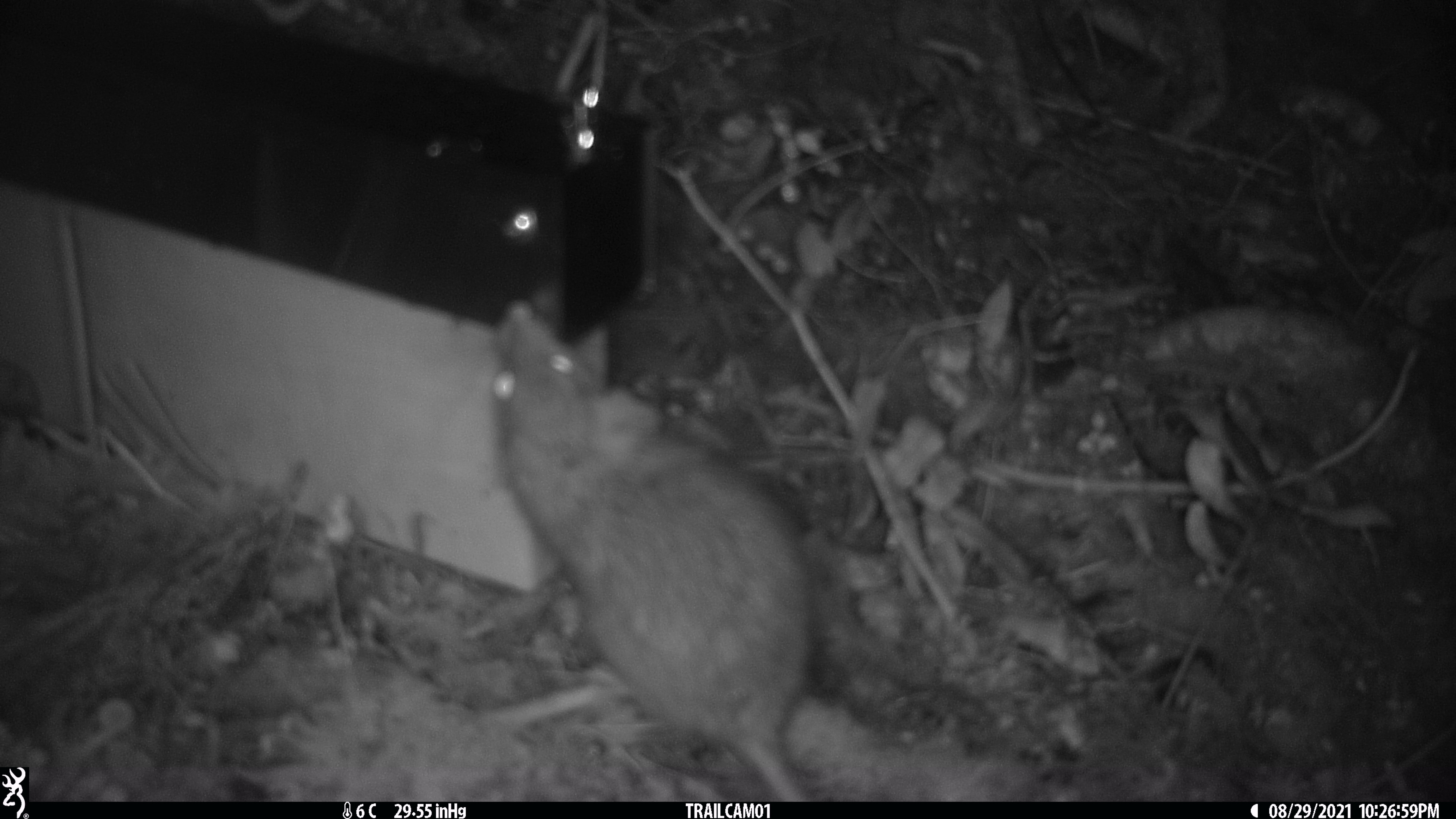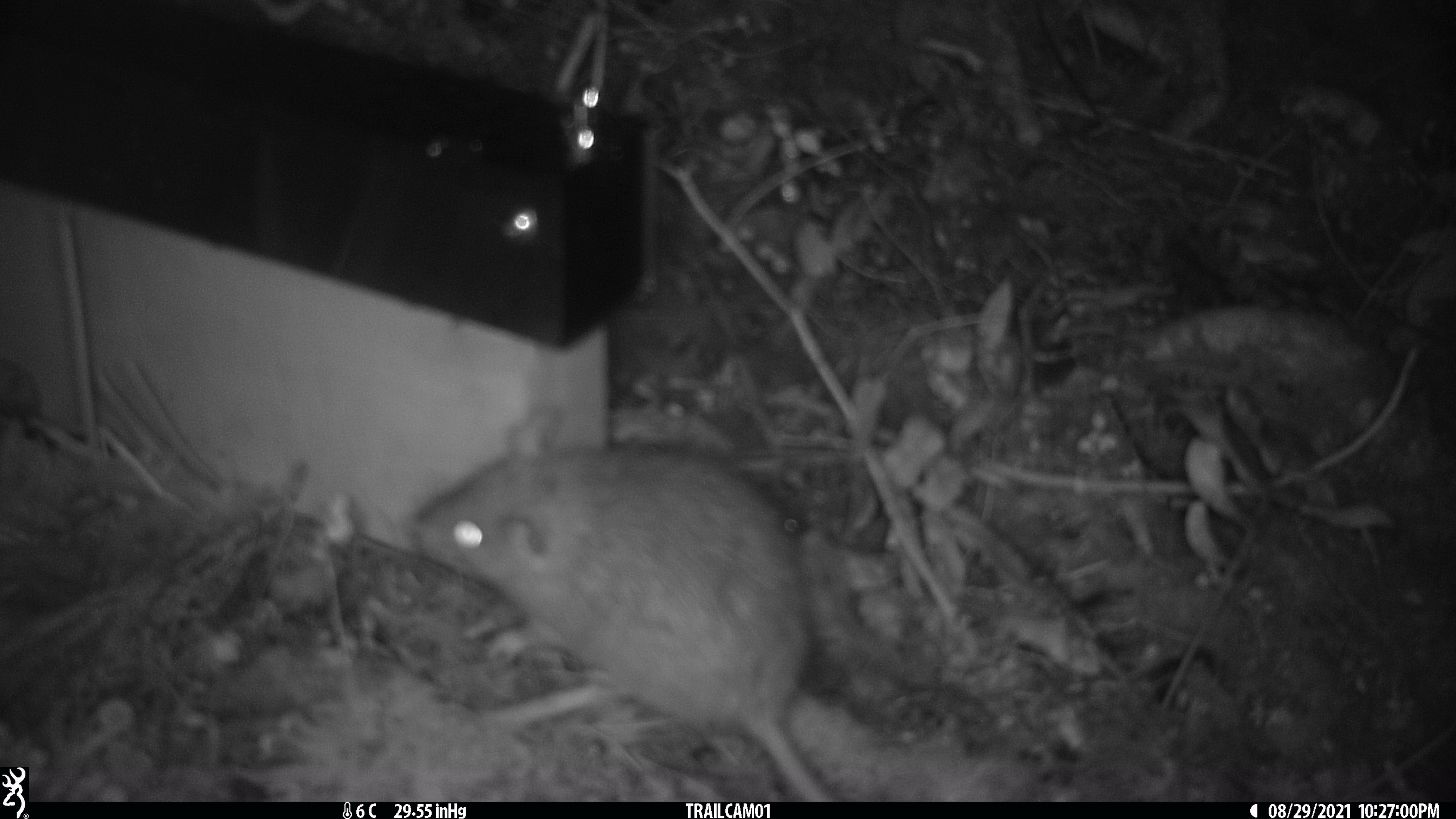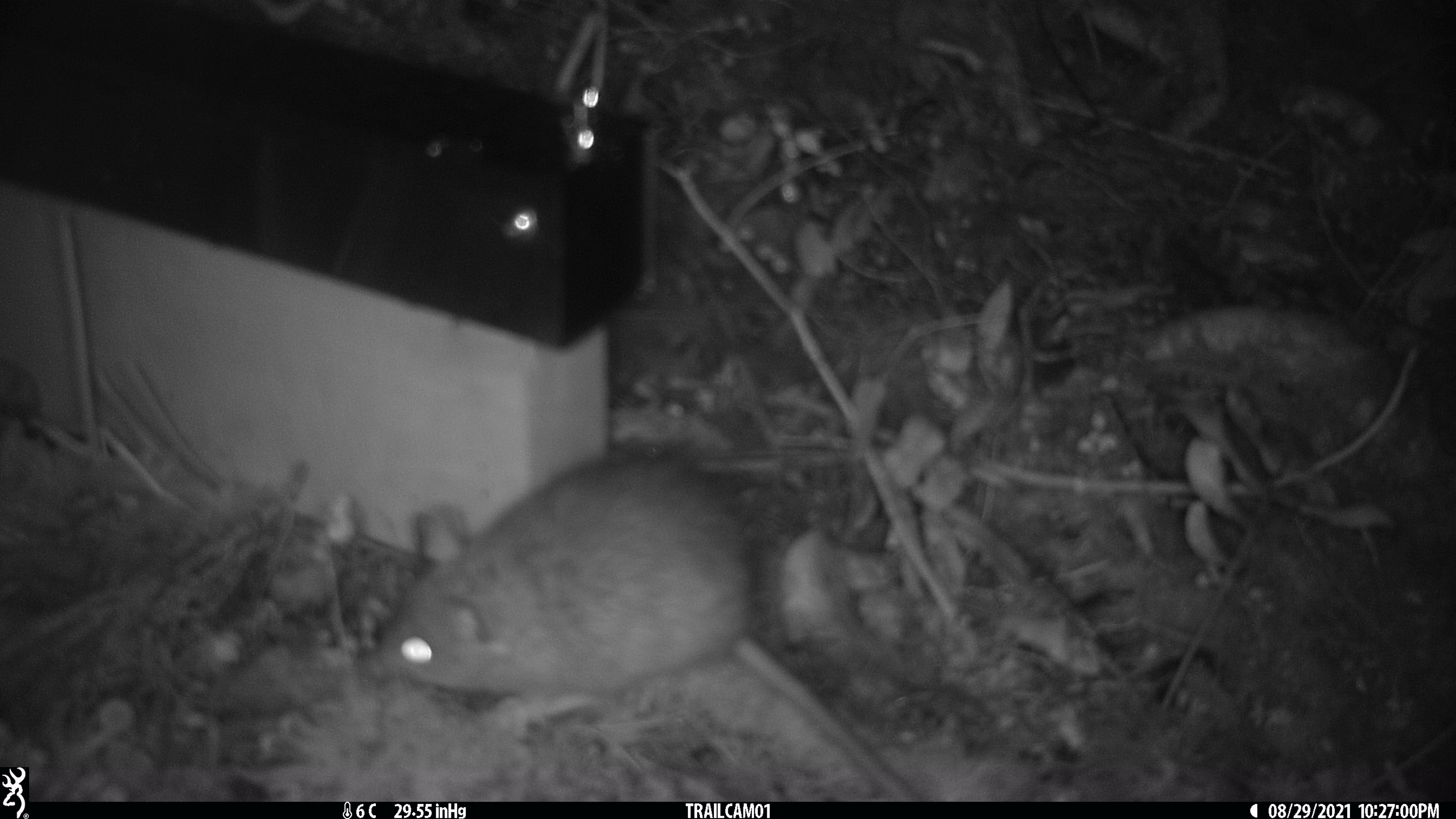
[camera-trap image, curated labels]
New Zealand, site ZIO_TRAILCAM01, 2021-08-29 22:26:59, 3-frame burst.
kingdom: Animalia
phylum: Chordata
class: Mammalia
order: Rodentia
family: Muridae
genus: Rattus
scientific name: Rattus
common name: rat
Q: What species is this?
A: Rat (Rattus).